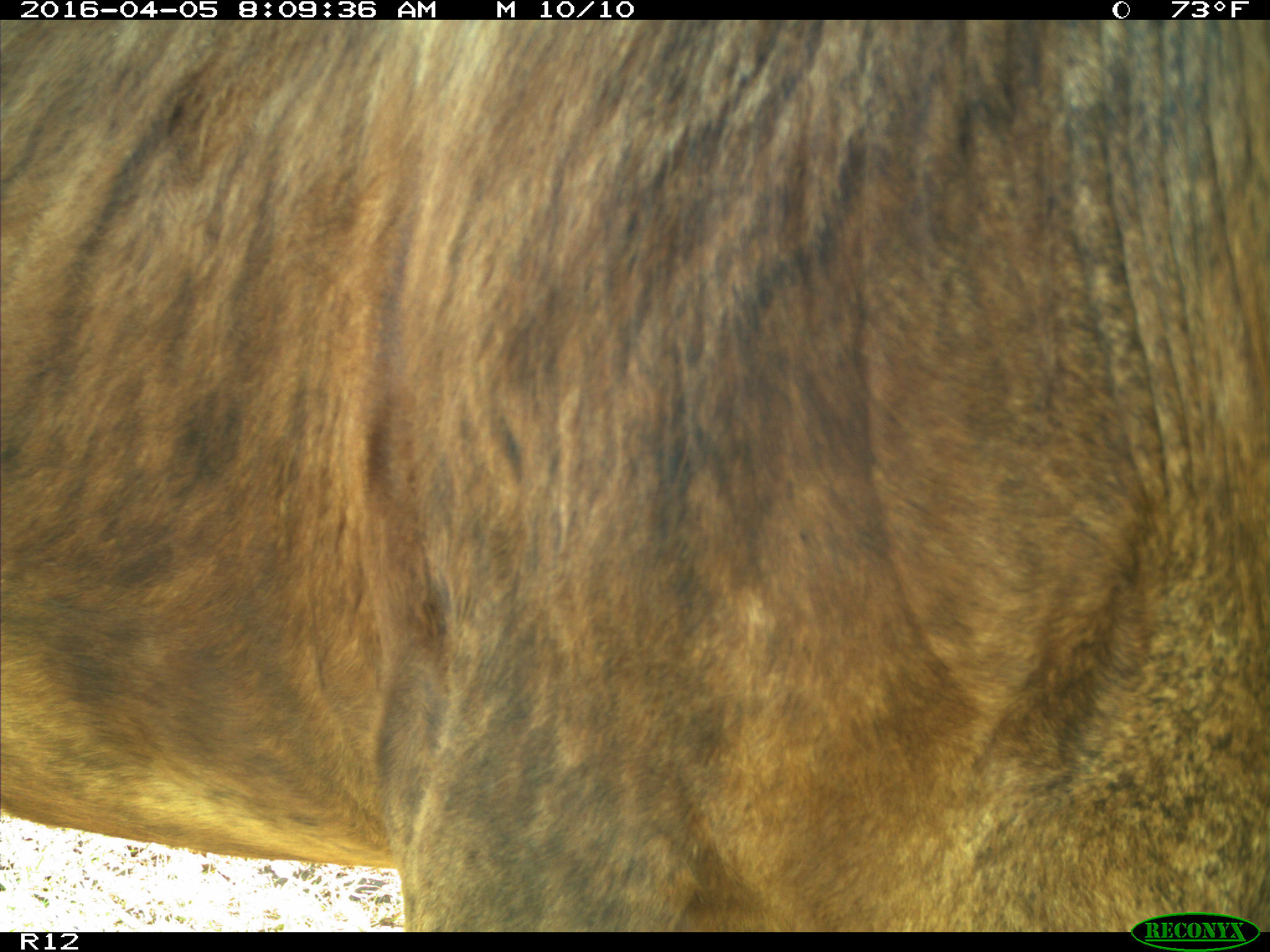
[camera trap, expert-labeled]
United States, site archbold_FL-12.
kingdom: Animalia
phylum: Chordata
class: Mammalia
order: Artiodactyla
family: Bovidae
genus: Bos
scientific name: Bos taurus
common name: domestic cow